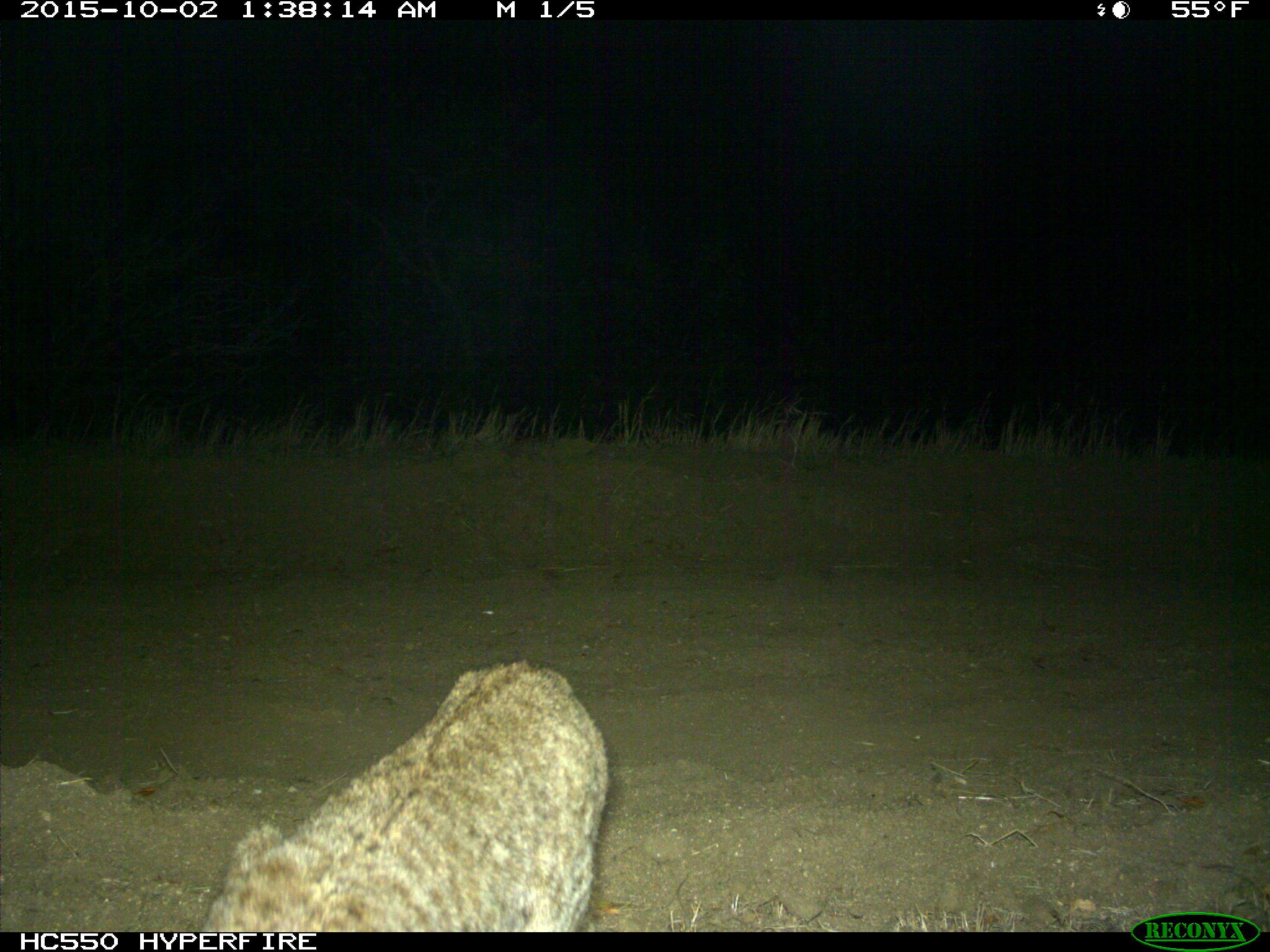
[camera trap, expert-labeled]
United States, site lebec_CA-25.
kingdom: Animalia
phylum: Chordata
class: Mammalia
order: Carnivora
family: Felidae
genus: Lynx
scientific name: Lynx rufus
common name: bobcat